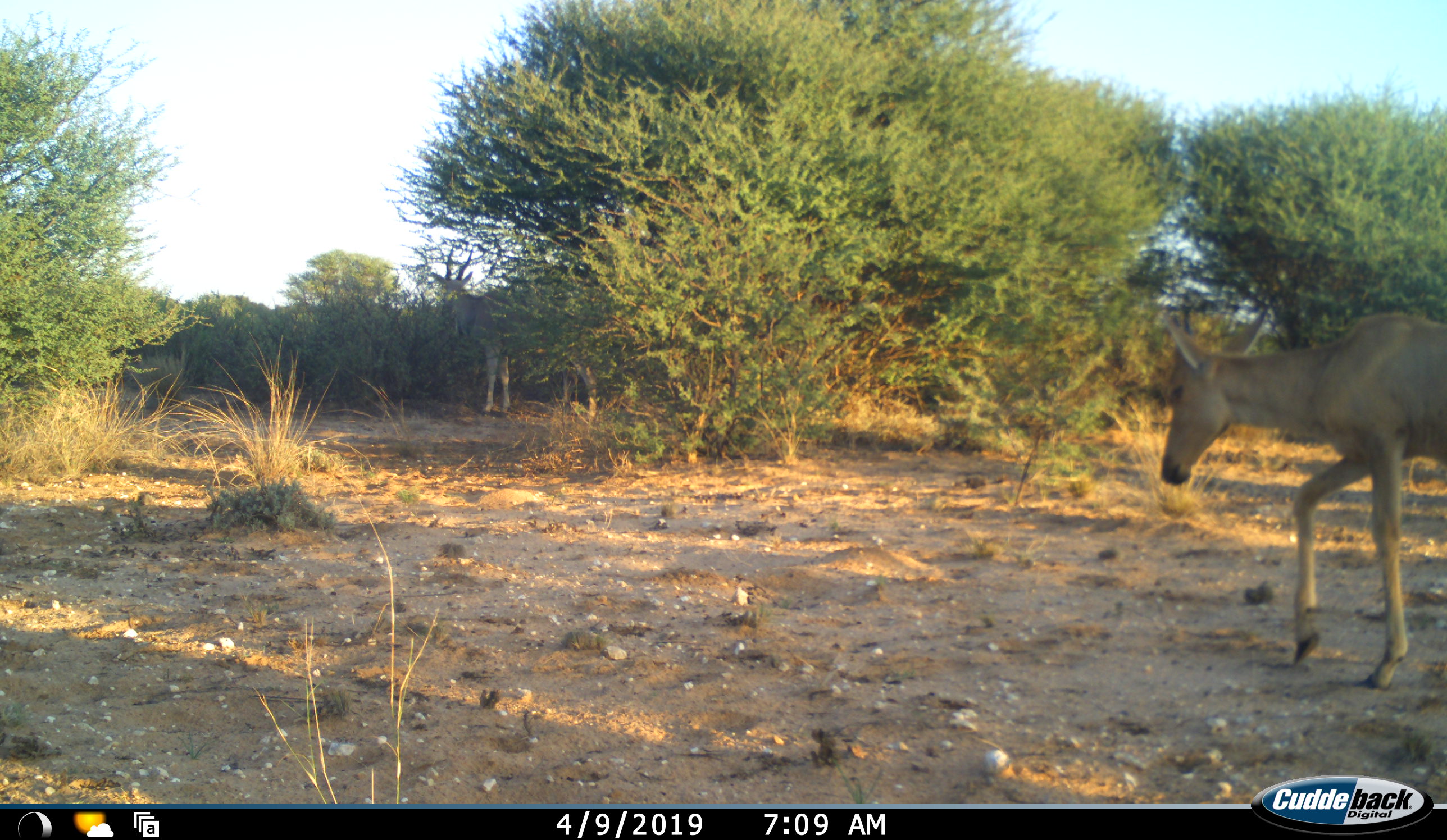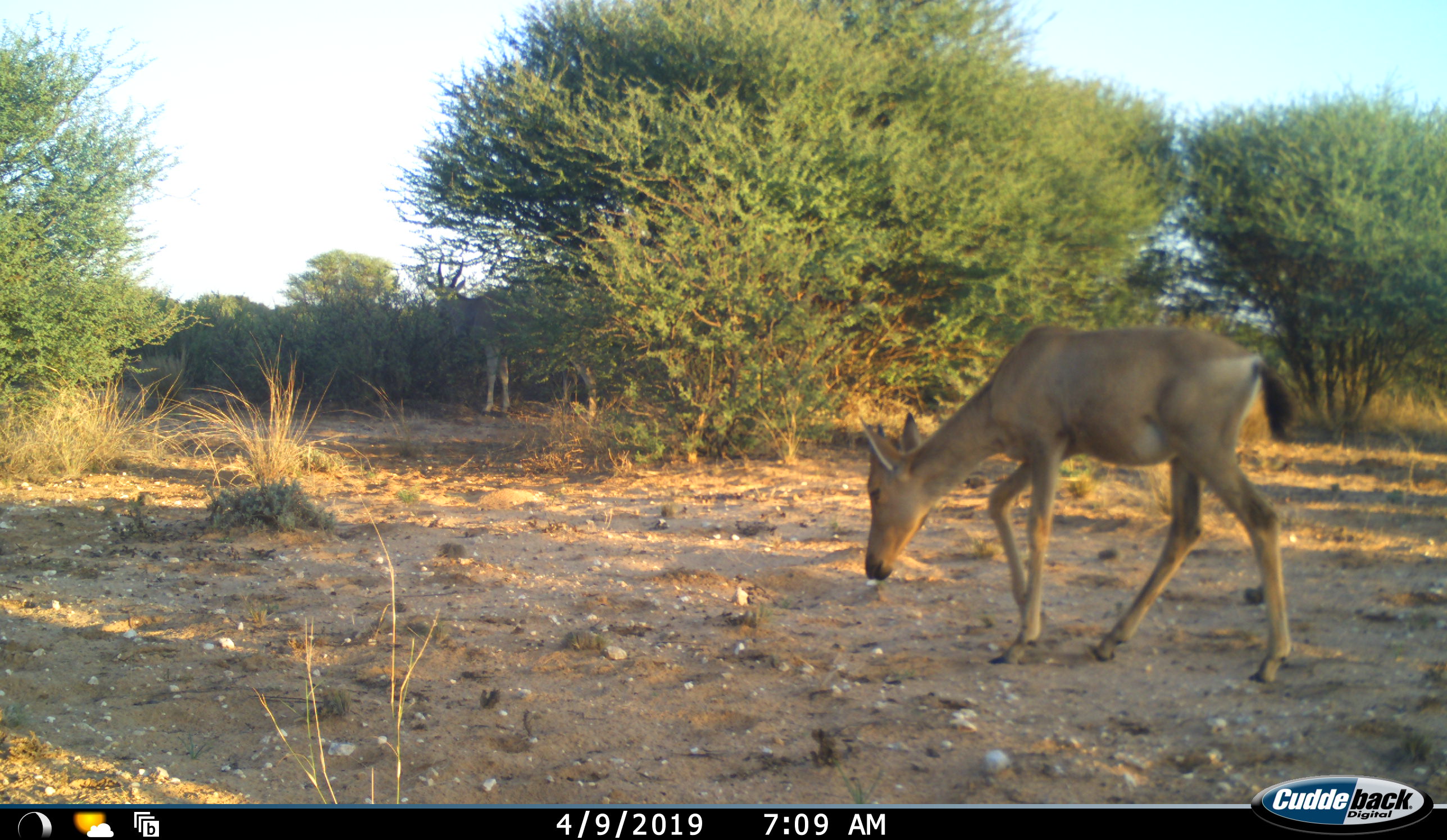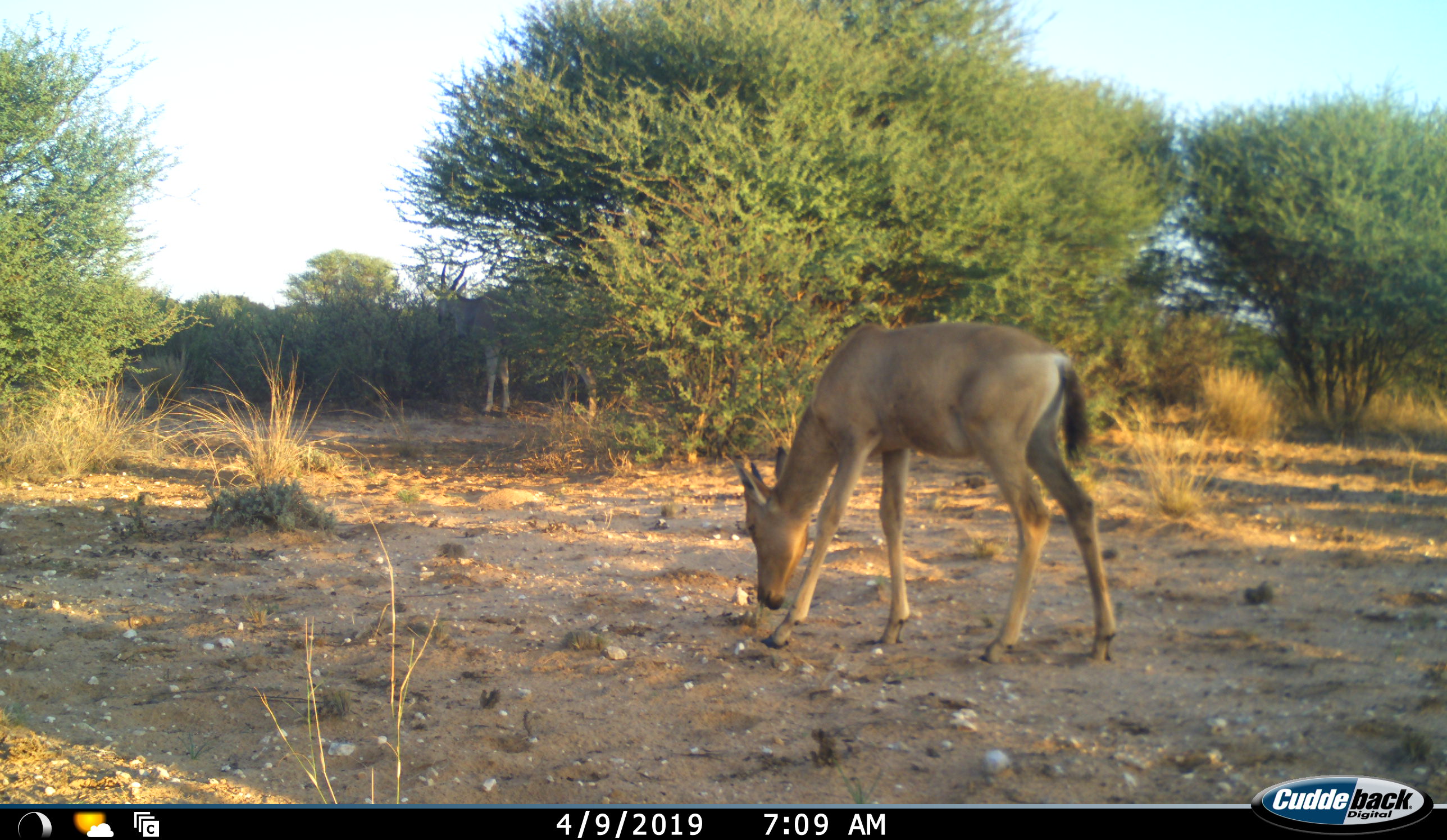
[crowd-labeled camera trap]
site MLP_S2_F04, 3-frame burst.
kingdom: Animalia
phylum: Chordata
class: Mammalia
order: Artiodactyla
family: Bovidae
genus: Alcelaphus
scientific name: Alcelaphus buselaphus caama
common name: red hartebeest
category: hartebeestred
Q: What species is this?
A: Hartebeestred (red hartebeest) (Alcelaphus buselaphus caama).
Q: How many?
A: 1.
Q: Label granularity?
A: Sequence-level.